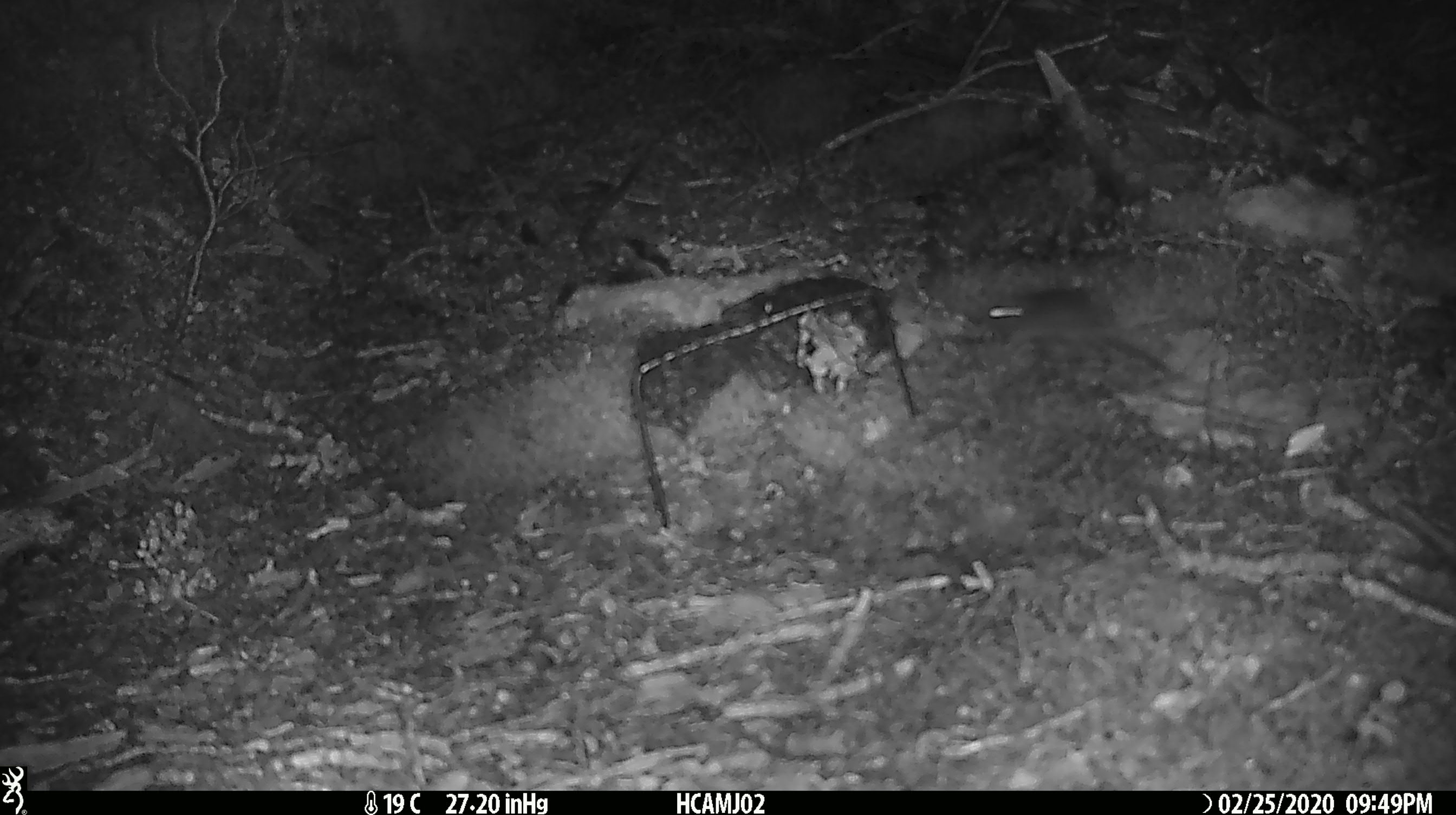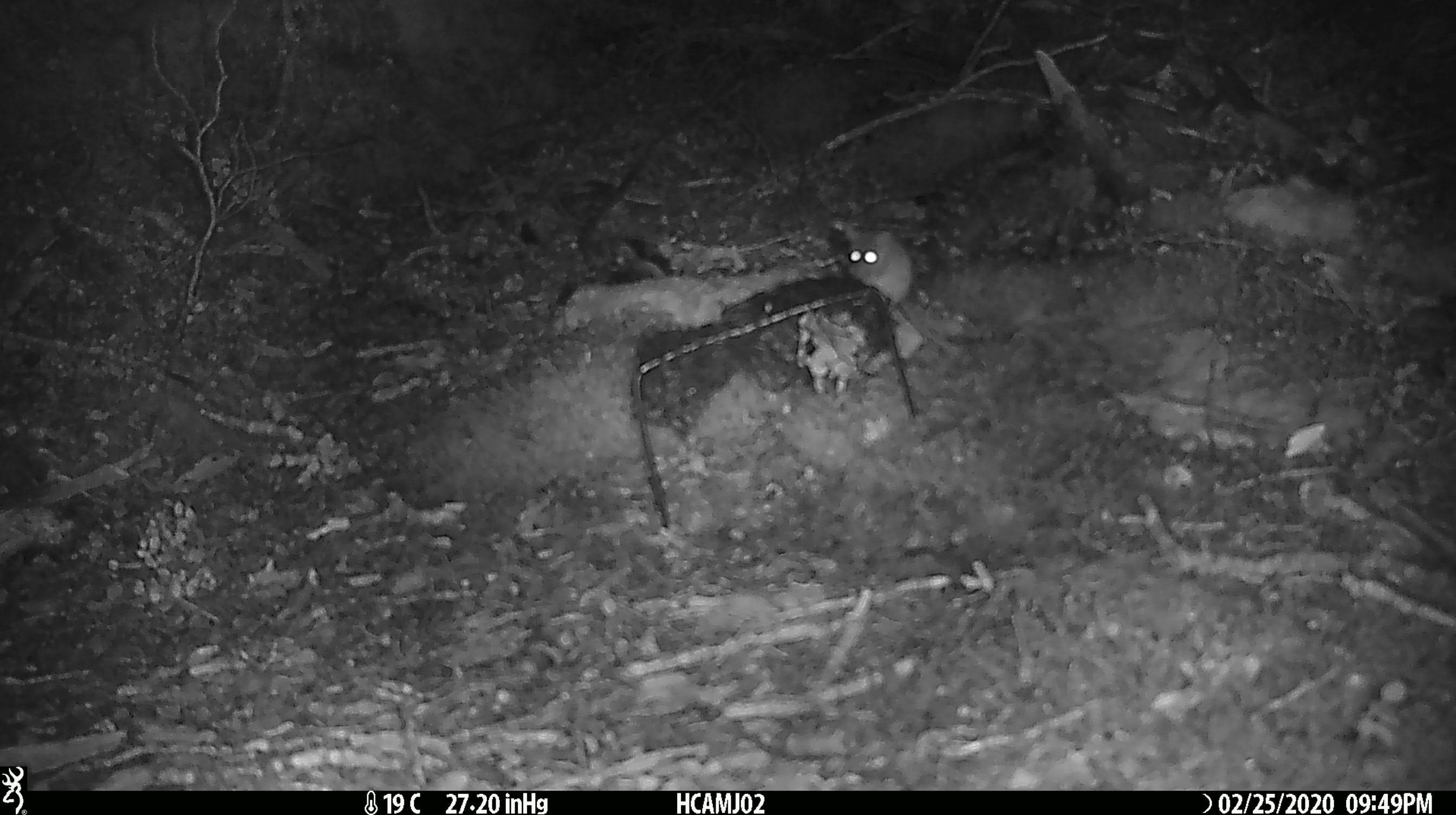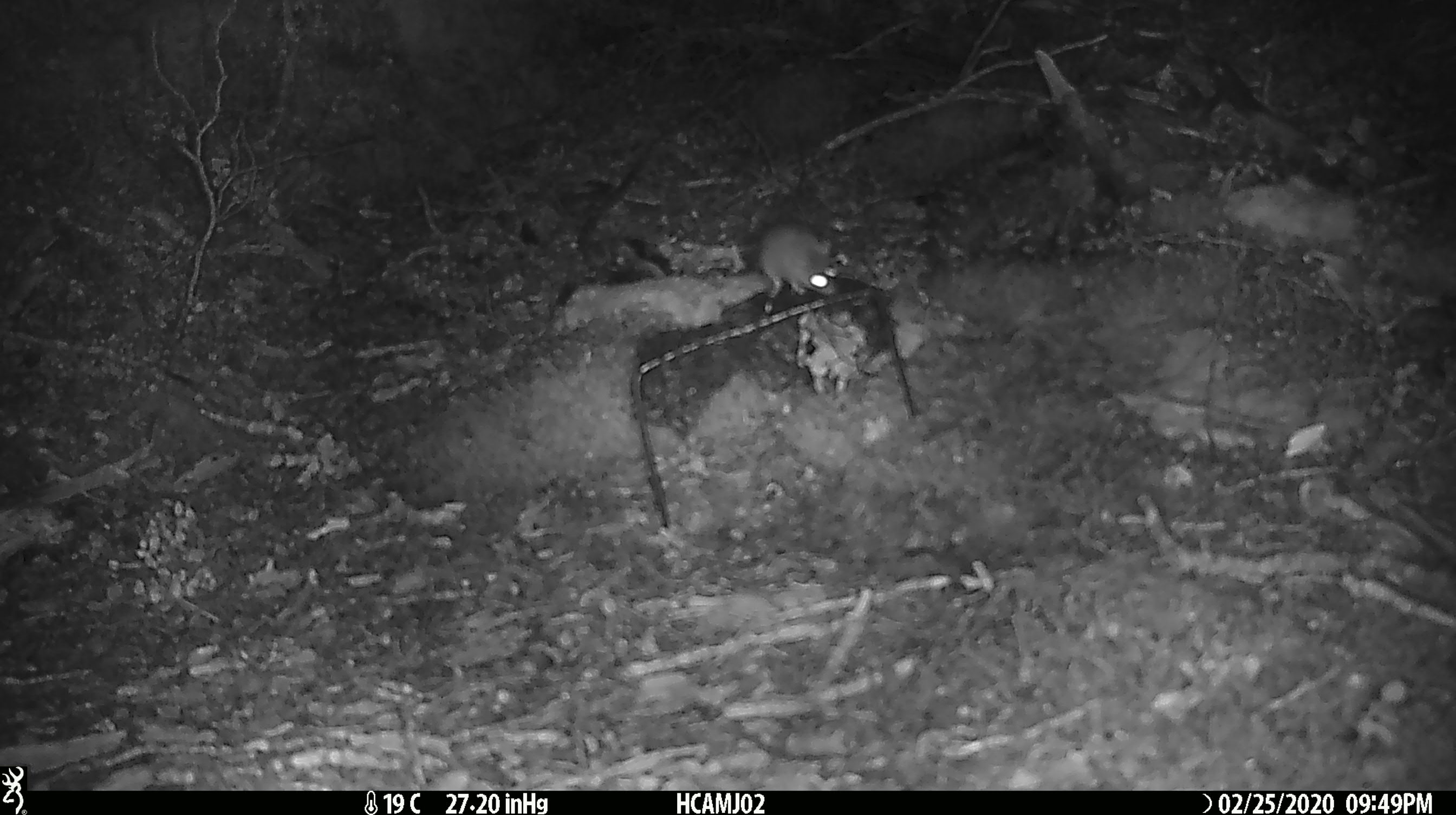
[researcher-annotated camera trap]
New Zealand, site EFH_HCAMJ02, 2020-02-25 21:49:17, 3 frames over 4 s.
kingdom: Animalia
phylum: Chordata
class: Mammalia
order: Rodentia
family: Muridae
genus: Mus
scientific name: Mus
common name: mouse